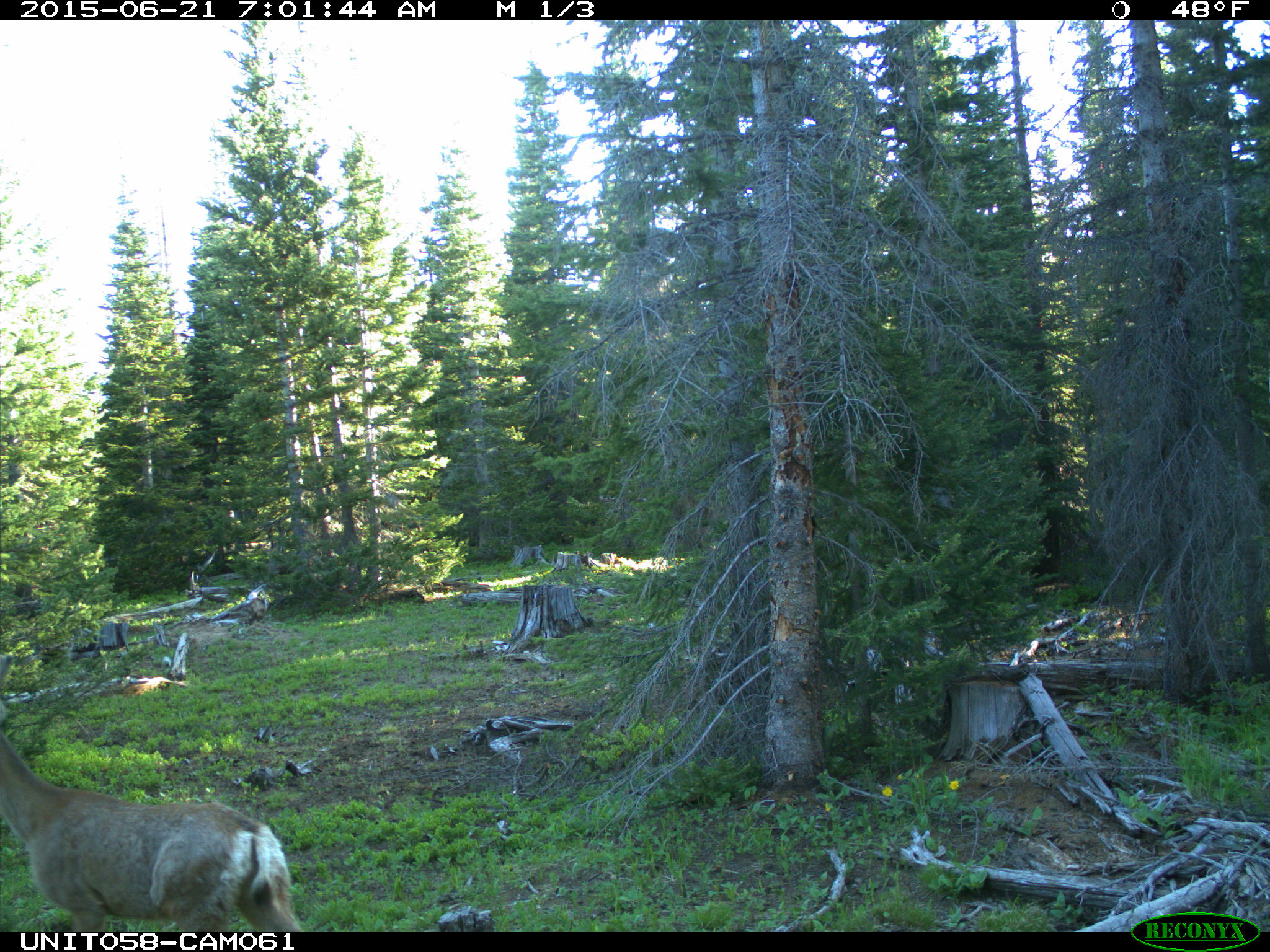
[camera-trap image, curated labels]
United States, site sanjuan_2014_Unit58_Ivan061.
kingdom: Animalia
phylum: Chordata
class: Mammalia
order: Artiodactyla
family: Cervidae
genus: Odocoileus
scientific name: Odocoileus hemionus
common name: mule deer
Odocoileus hemionus (mule deer).